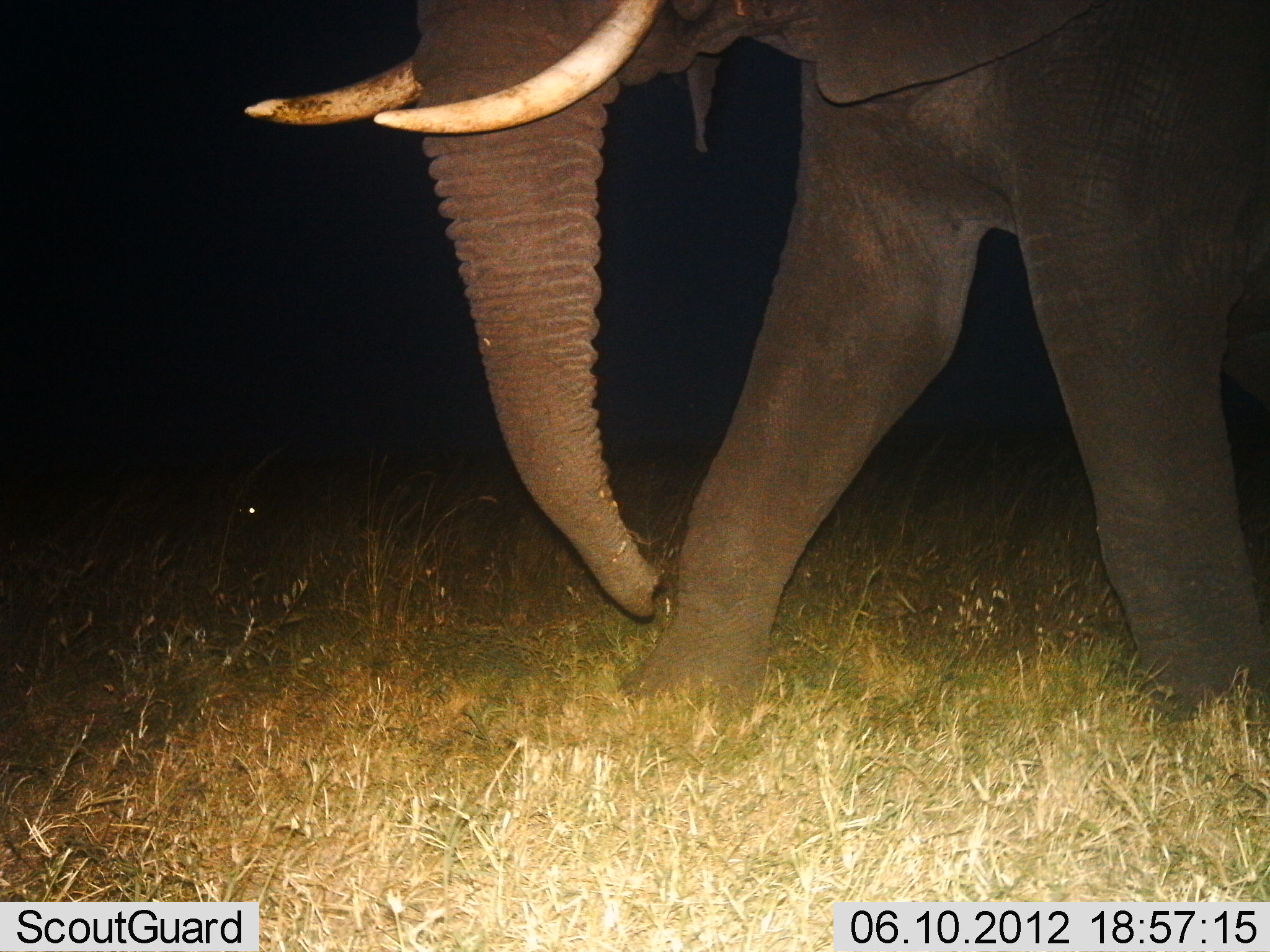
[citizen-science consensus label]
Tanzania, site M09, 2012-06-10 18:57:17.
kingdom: Animalia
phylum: Chordata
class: Mammalia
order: Proboscidea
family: Elephantidae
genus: Loxodonta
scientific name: Loxodonta africana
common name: african bush elephant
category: elephant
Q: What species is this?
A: Elephant (african bush elephant) (Loxodonta africana).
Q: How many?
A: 1.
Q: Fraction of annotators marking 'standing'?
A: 0%.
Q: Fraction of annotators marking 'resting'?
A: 0%.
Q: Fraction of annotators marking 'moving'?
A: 100%.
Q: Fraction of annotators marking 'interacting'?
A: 0%.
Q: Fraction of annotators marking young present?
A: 0%.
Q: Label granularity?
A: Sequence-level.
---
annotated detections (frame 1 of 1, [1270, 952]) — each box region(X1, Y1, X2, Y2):
animal: region(242, 0, 1270, 736)